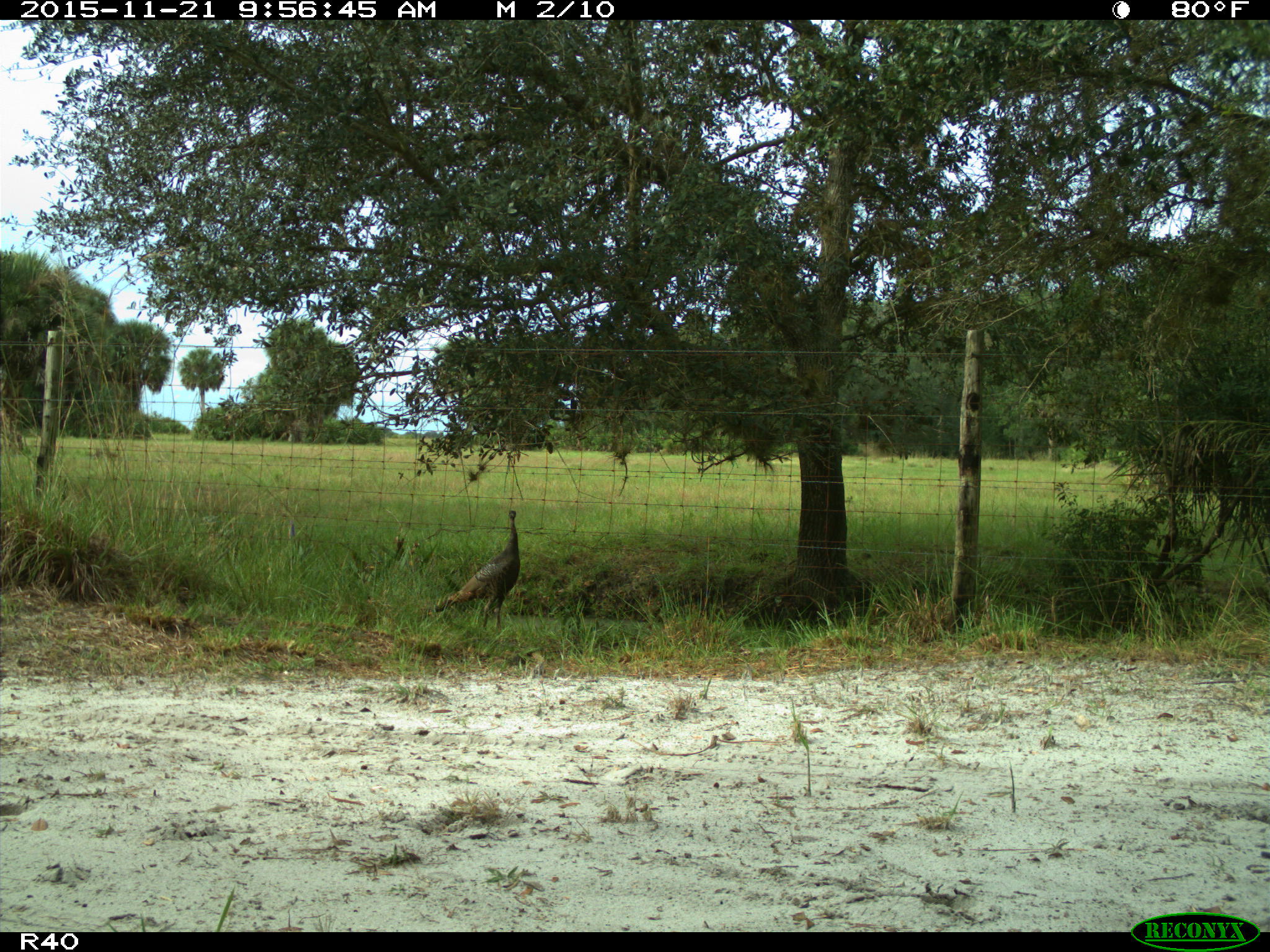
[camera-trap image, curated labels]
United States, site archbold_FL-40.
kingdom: Animalia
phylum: Chordata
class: Aves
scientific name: Aves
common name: birds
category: unidentified bird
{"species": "unidentified bird (birds) (Aves)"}